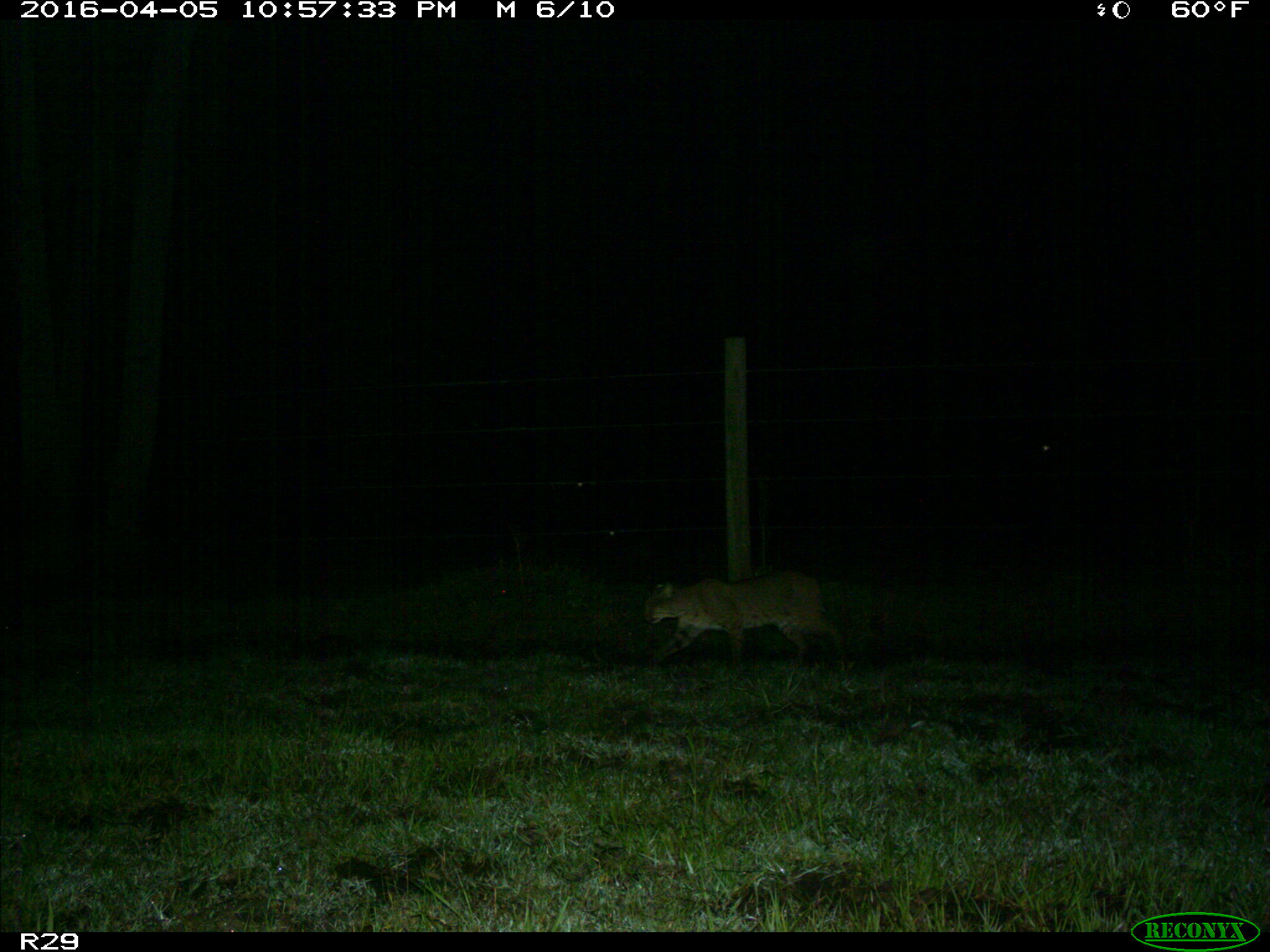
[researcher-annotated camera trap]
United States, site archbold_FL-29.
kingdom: Animalia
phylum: Chordata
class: Mammalia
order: Carnivora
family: Felidae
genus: Lynx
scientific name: Lynx rufus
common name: bobcat